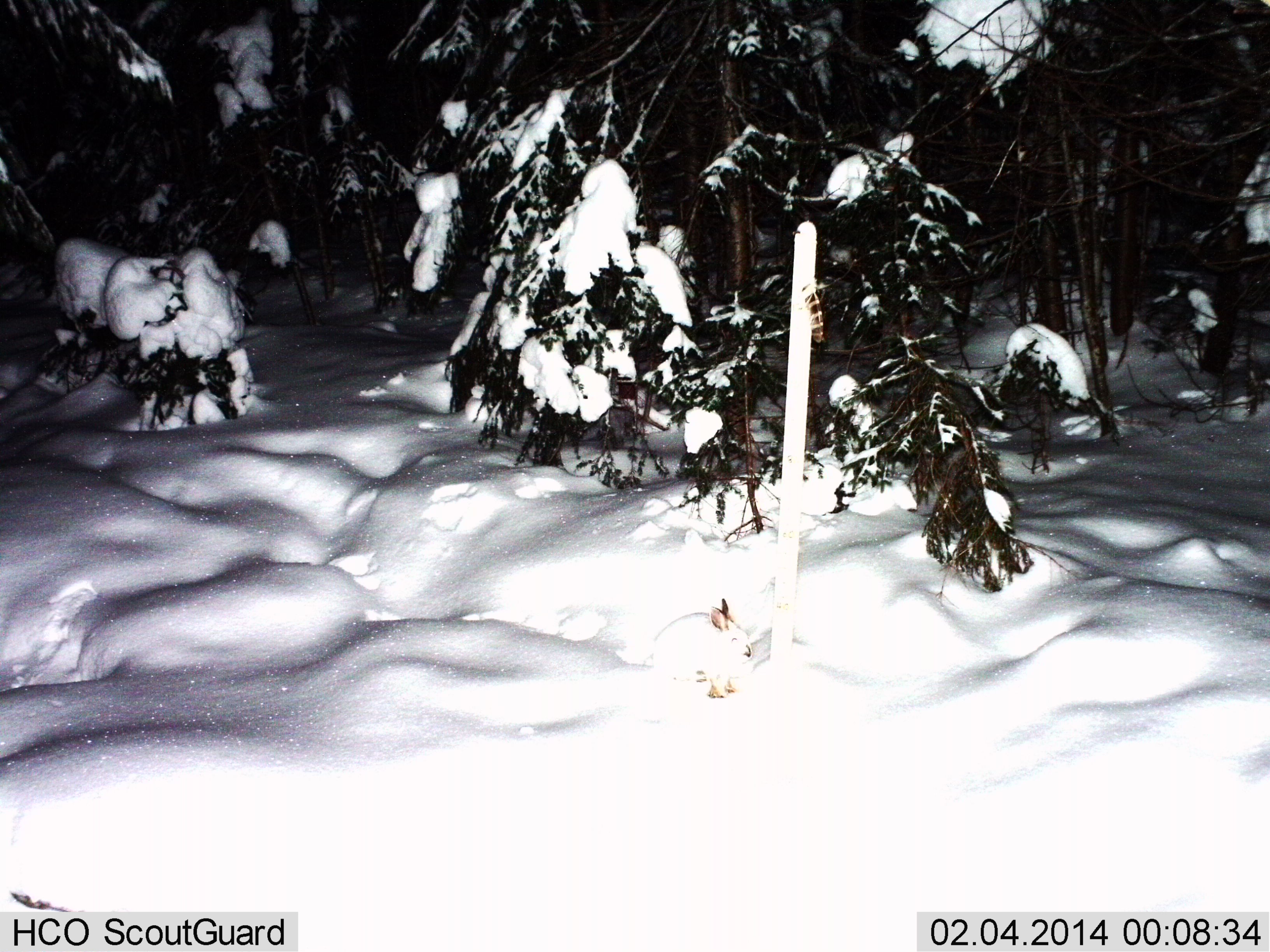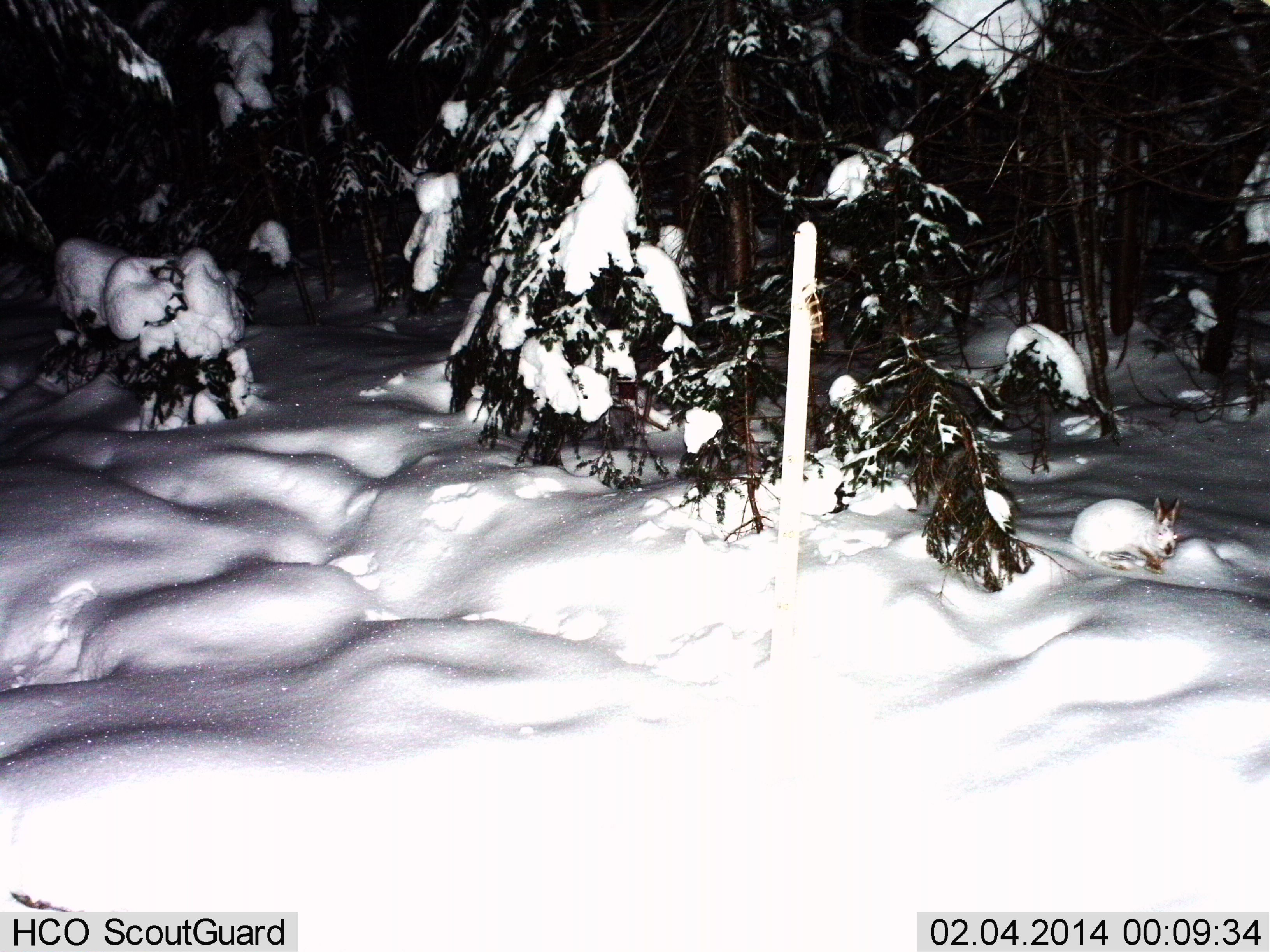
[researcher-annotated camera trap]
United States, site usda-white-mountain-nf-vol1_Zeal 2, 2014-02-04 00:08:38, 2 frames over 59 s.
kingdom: Animalia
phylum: Chordata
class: Mammalia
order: Lagomorpha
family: Leporidae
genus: Lepus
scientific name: Lepus americanus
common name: snowshoe hare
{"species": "snowshoe hare (Lepus americanus)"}